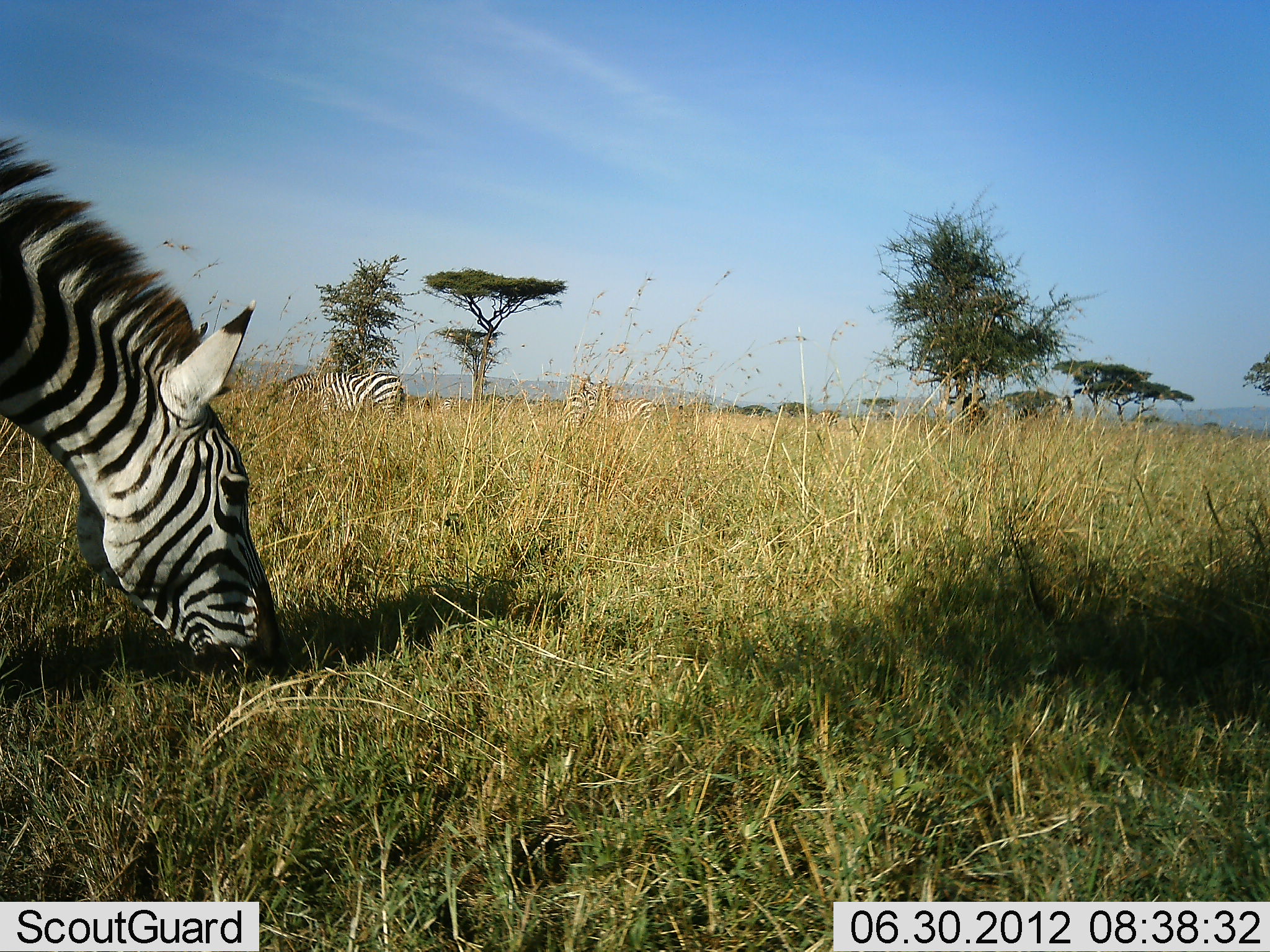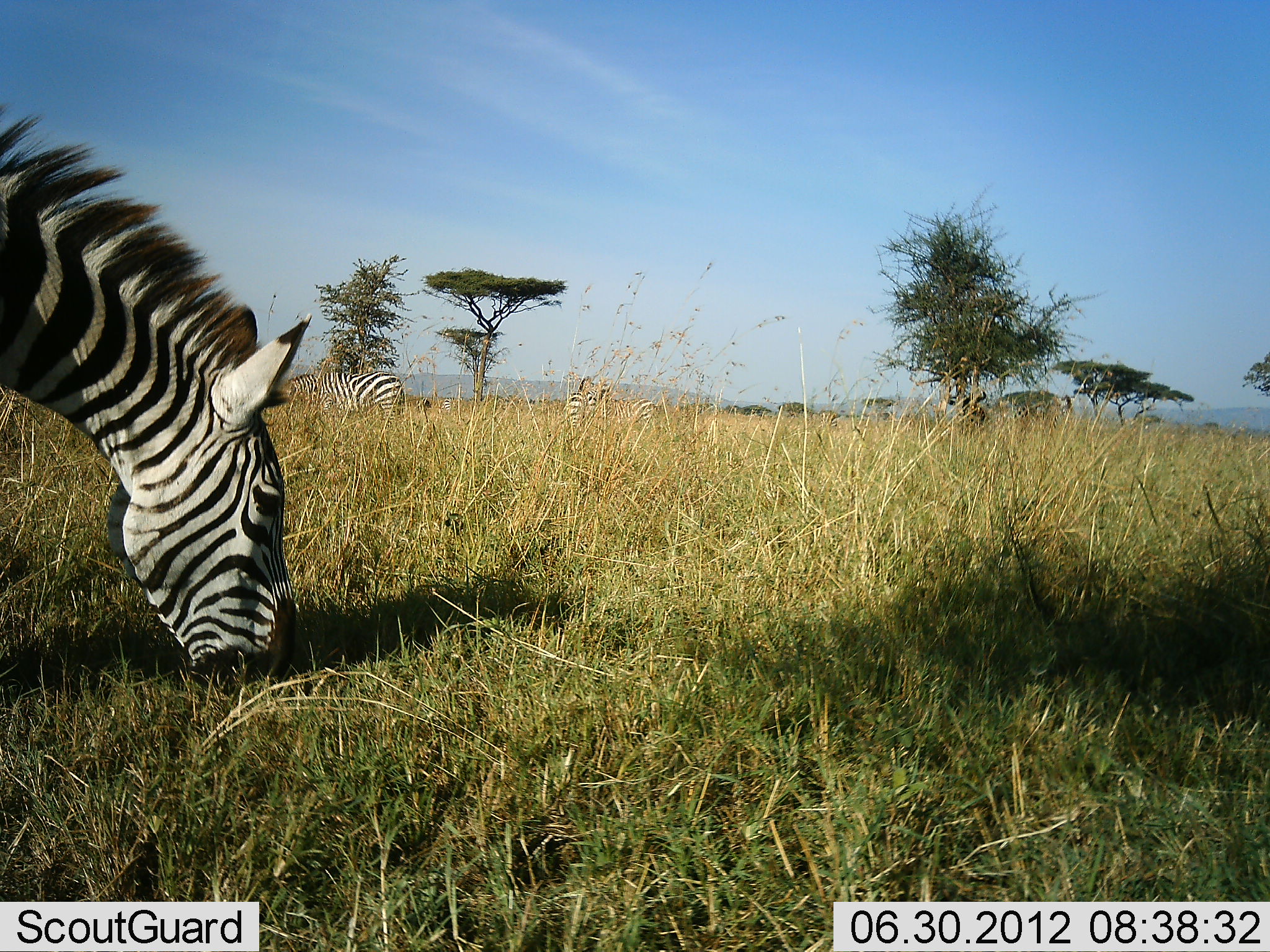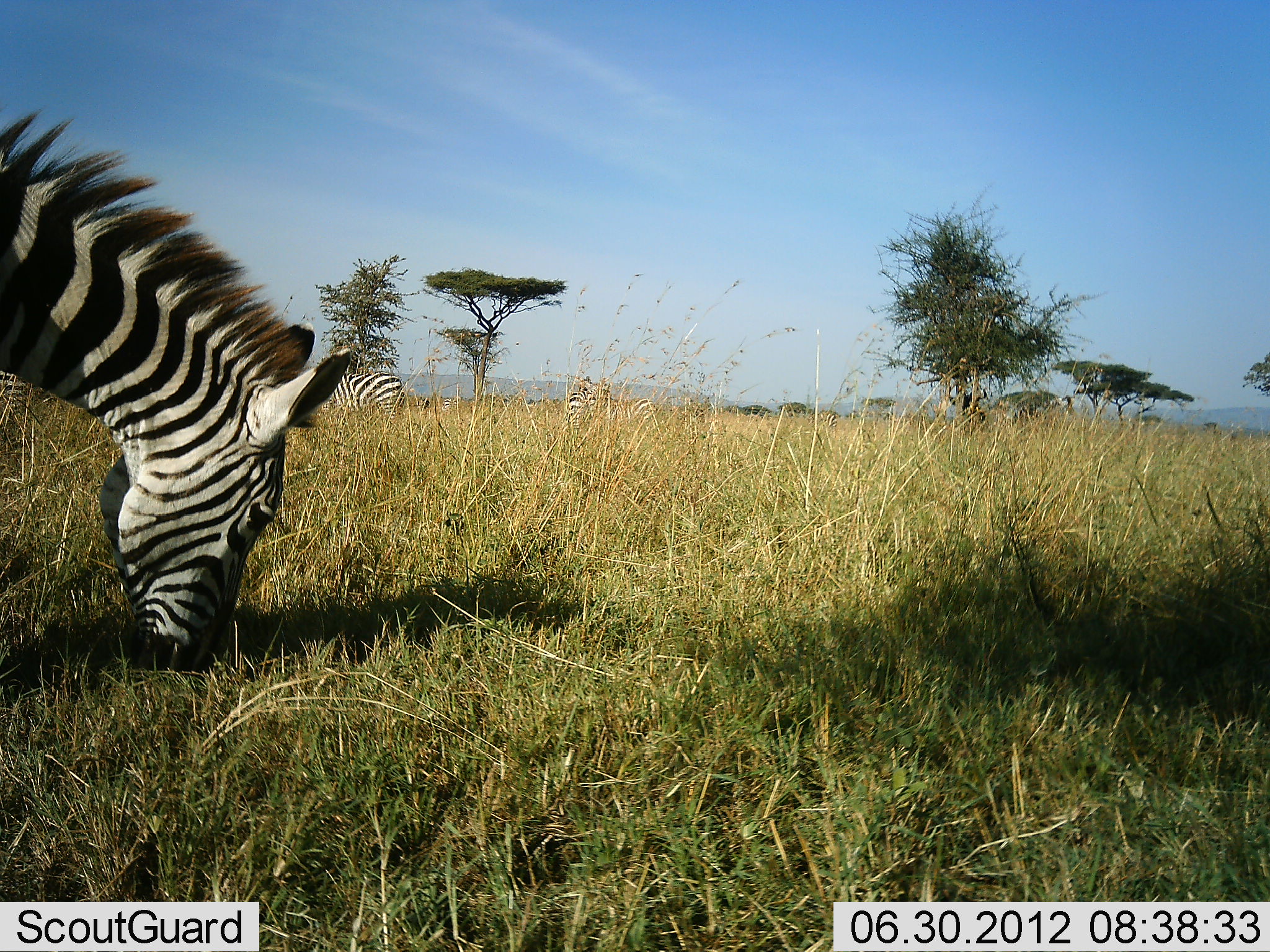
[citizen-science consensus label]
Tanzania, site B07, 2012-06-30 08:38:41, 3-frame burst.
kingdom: Animalia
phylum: Chordata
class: Mammalia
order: Perissodactyla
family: Equidae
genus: Equus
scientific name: Equus quagga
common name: plains zebra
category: zebra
Zebra (plains zebra) (Equus quagga), count 4. Behavior (volunteer vote fractions): standing 60%, resting 10%, moving 10%, interacting 0%. Young present (vote fraction): 0%. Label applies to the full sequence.